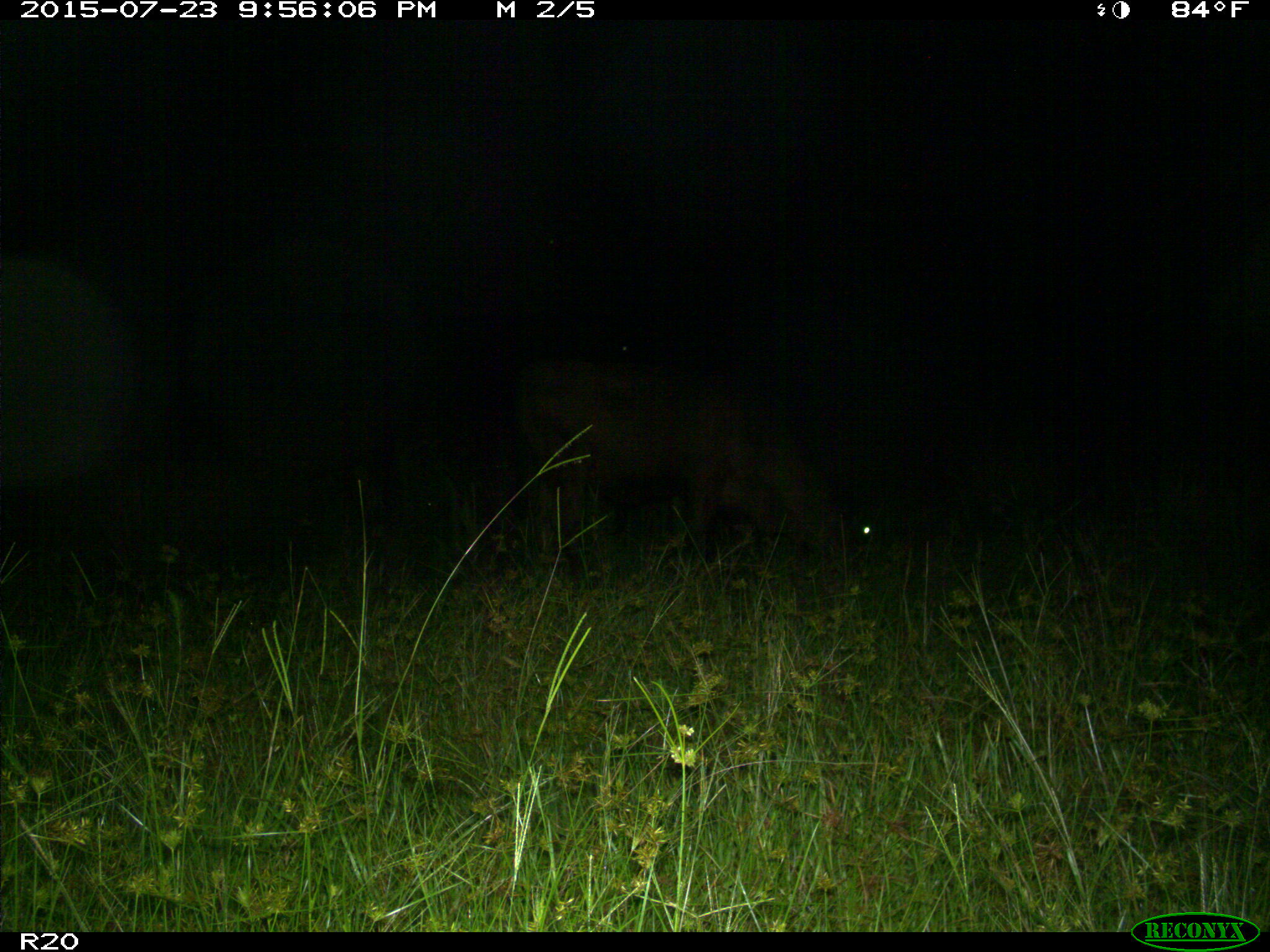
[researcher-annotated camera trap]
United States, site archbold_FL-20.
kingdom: Animalia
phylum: Chordata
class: Mammalia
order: Artiodactyla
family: Bovidae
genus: Bos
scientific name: Bos taurus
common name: domestic cow